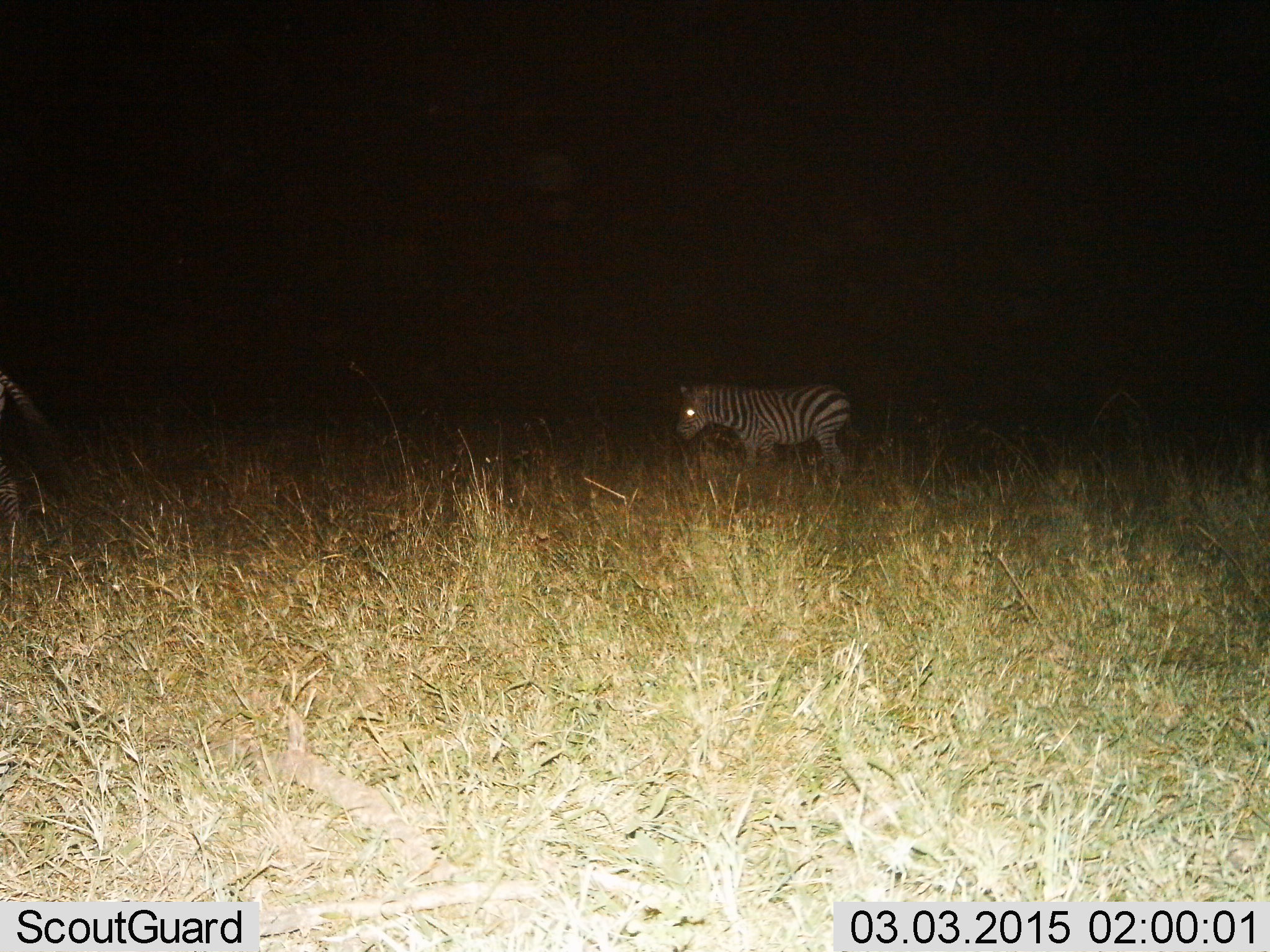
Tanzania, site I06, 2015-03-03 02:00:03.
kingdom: Animalia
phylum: Chordata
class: Mammalia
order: Perissodactyla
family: Equidae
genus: Equus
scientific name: Equus quagga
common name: plains zebra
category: zebra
Zebra (plains zebra) (Equus quagga), count 1. Behavior (volunteer vote fractions): standing 90%, resting 0%, moving 10%, interacting 0%. Young present (vote fraction): 0%. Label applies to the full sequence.